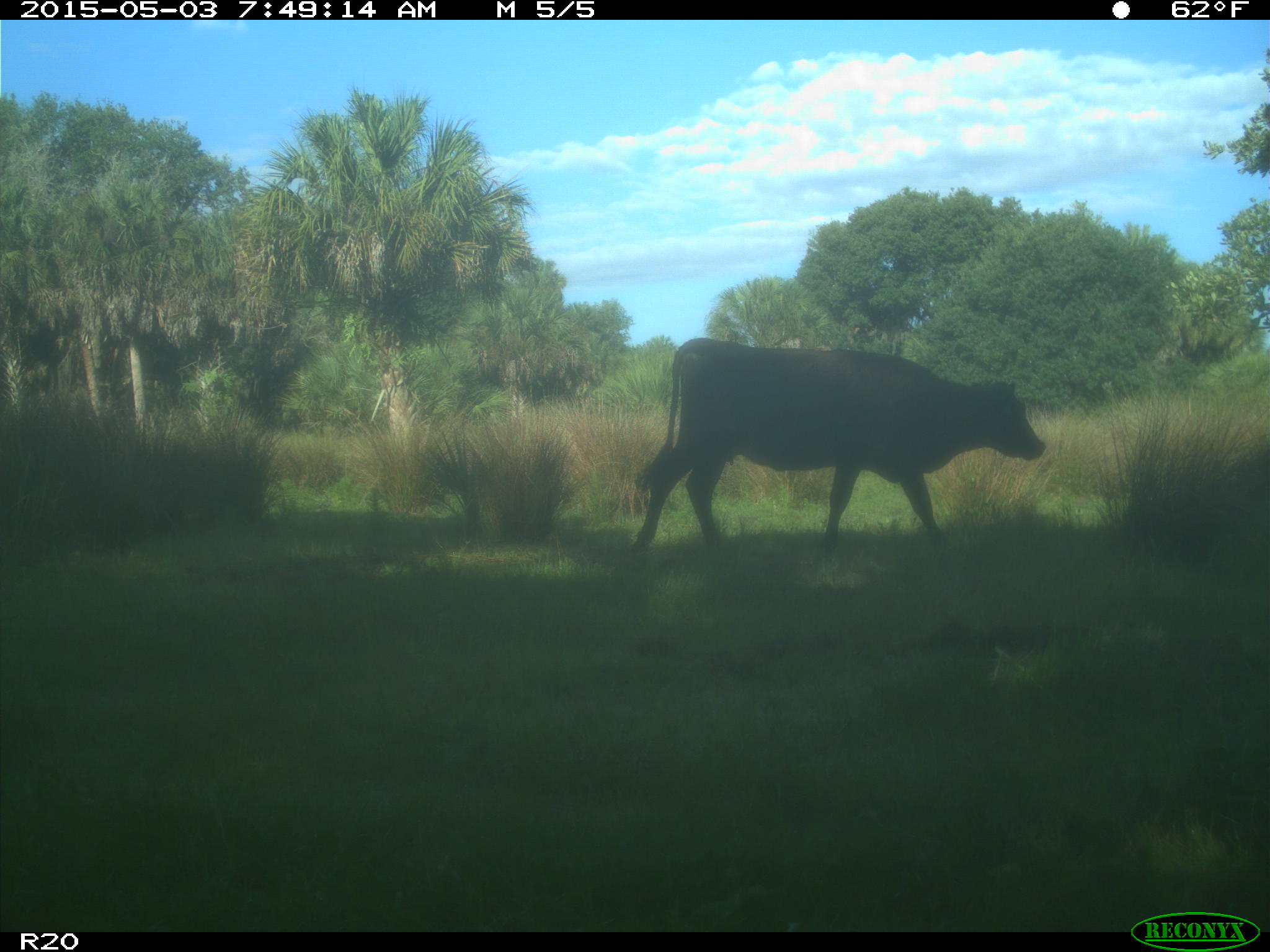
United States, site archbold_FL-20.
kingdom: Animalia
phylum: Chordata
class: Mammalia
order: Artiodactyla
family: Bovidae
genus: Bos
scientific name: Bos taurus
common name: domestic cow